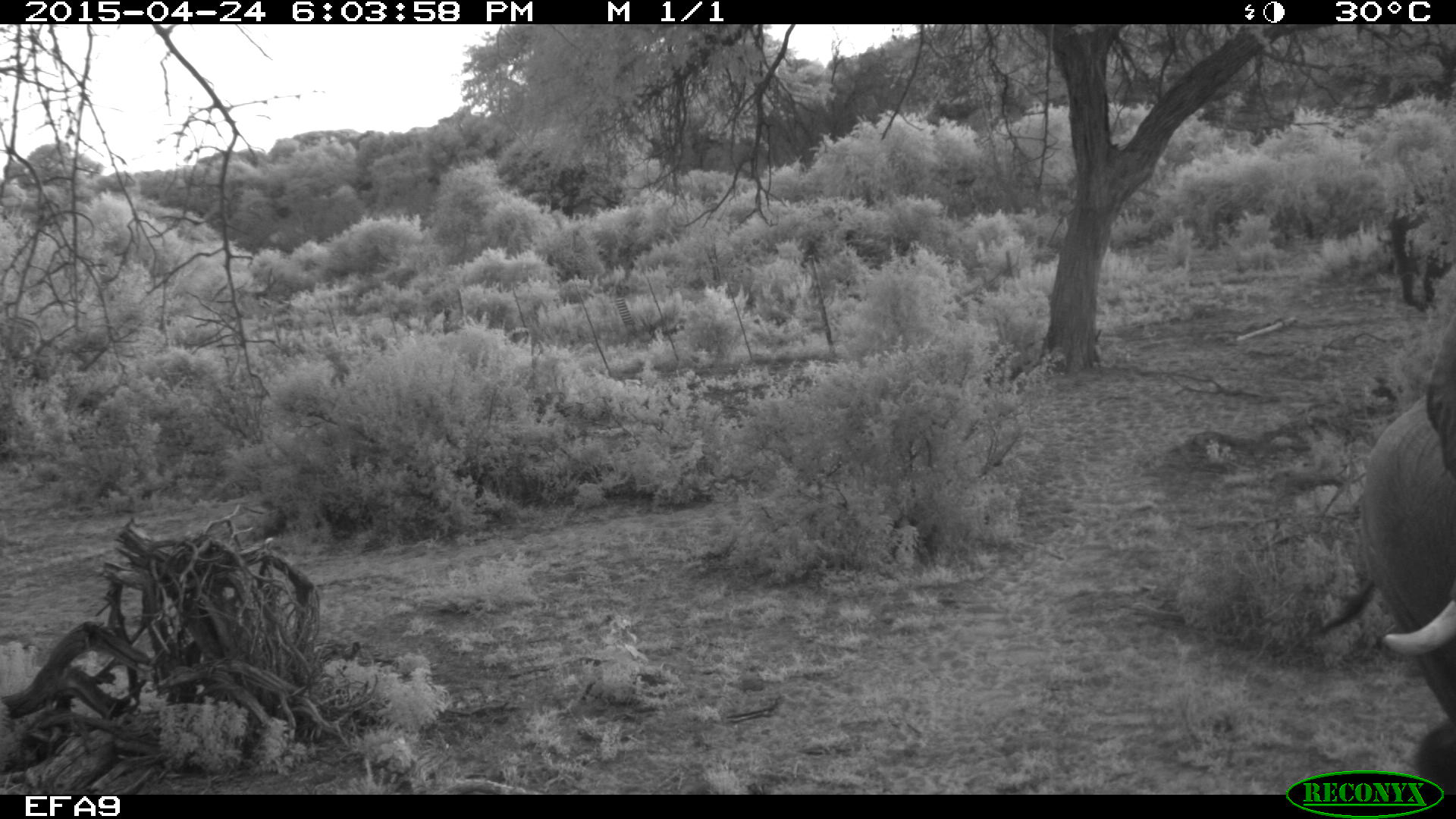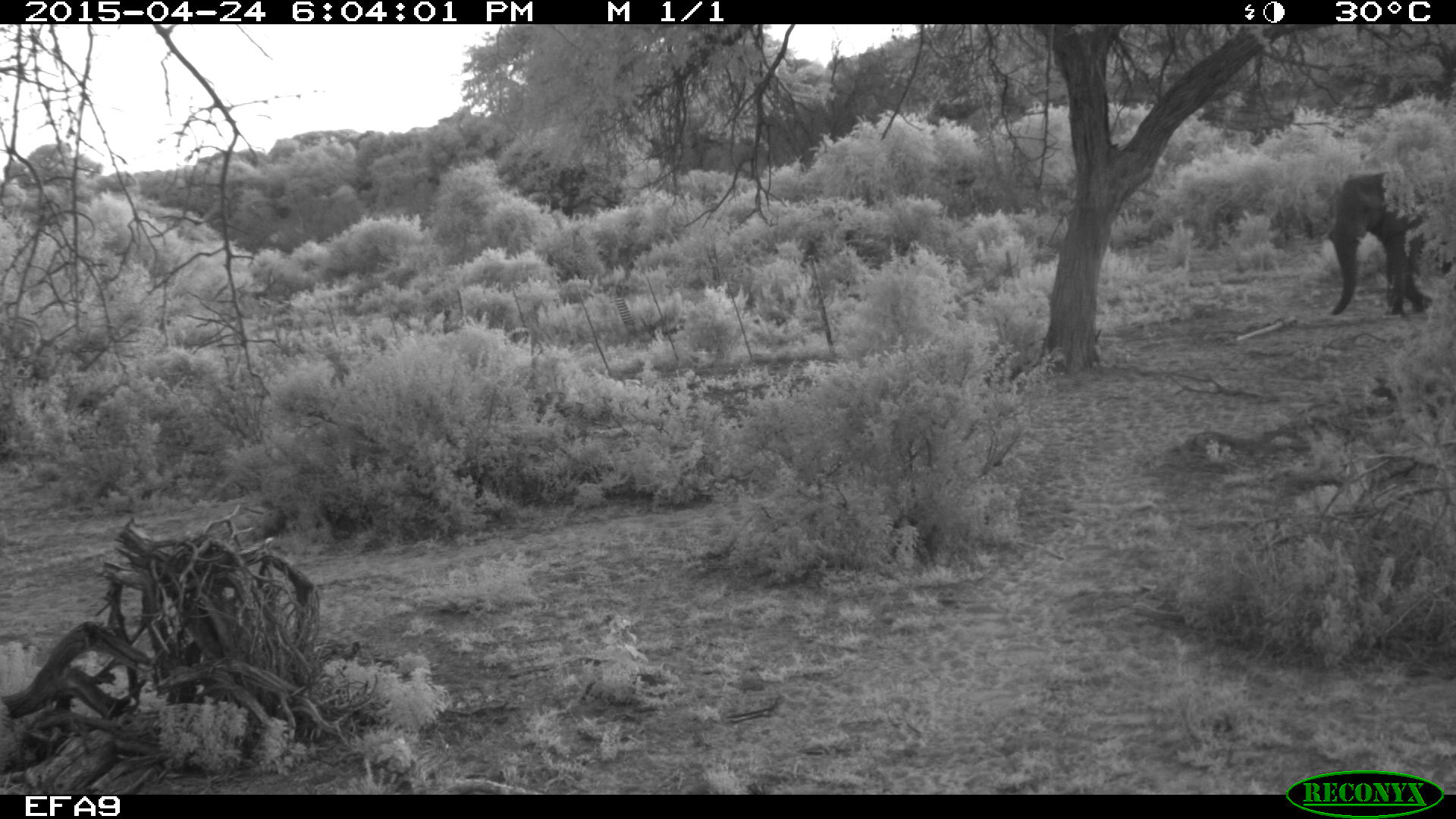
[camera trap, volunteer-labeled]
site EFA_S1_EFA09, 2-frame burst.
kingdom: Animalia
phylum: Chordata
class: Mammalia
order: Proboscidea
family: Elephantidae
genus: Loxodonta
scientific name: Loxodonta africana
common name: african bush elephant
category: elephant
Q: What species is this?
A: Elephant (african bush elephant) (Loxodonta africana).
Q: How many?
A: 2.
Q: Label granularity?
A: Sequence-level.